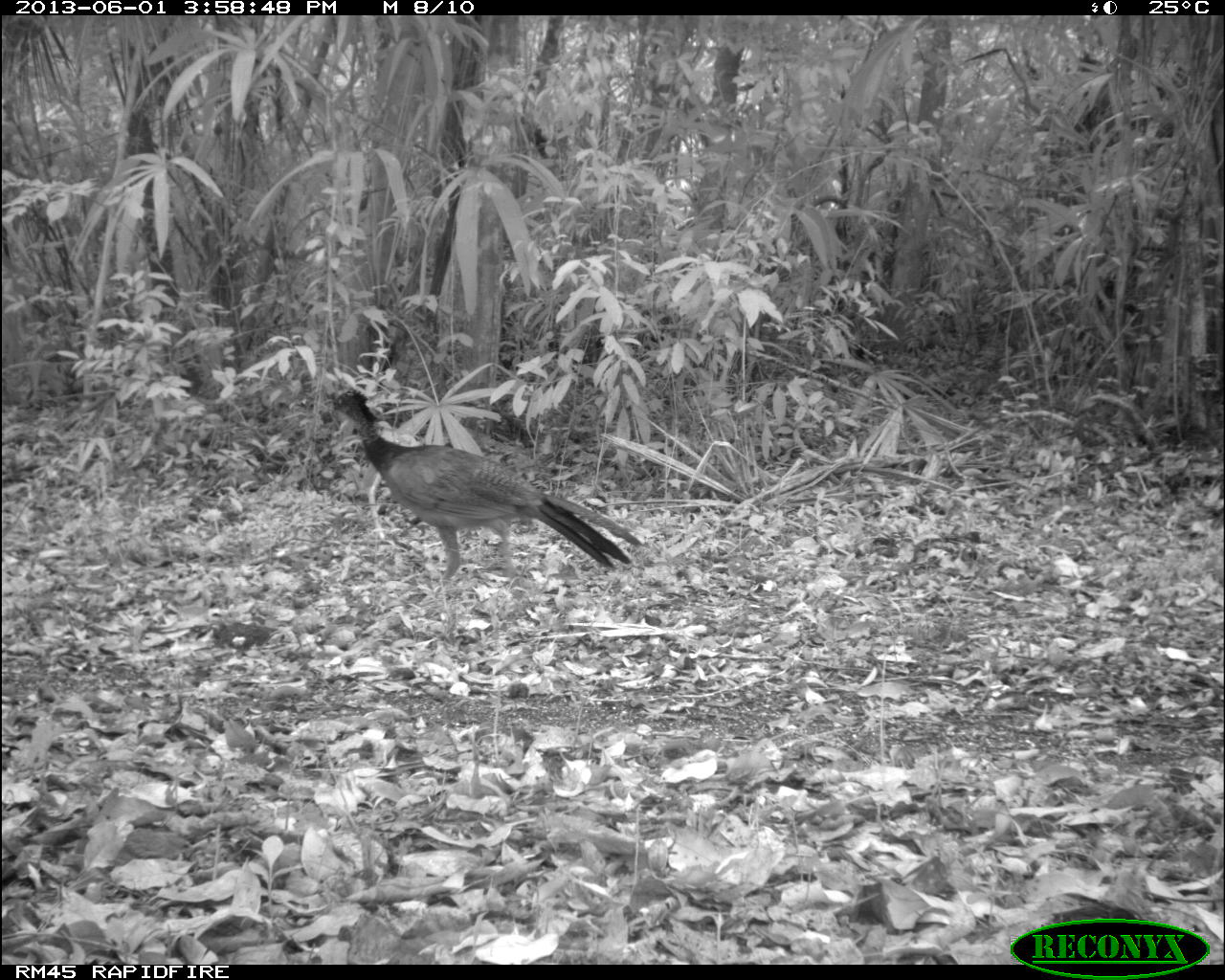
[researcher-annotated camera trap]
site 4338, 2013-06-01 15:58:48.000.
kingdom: Animalia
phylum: Chordata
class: Aves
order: Galliformes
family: Cracidae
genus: Crax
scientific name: Crax rubra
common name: great curassow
Crax rubra (great curassow), count 2, sex female.